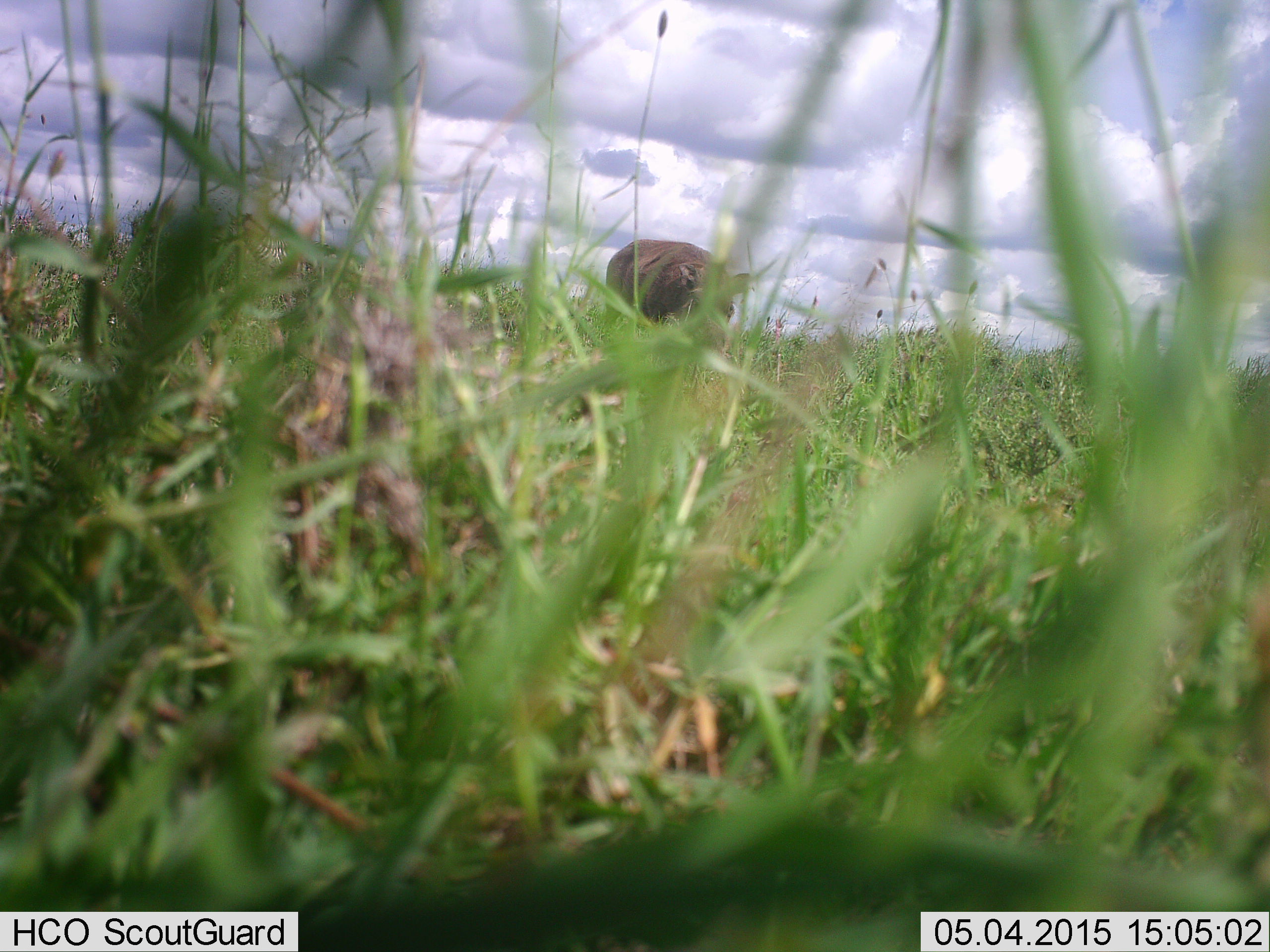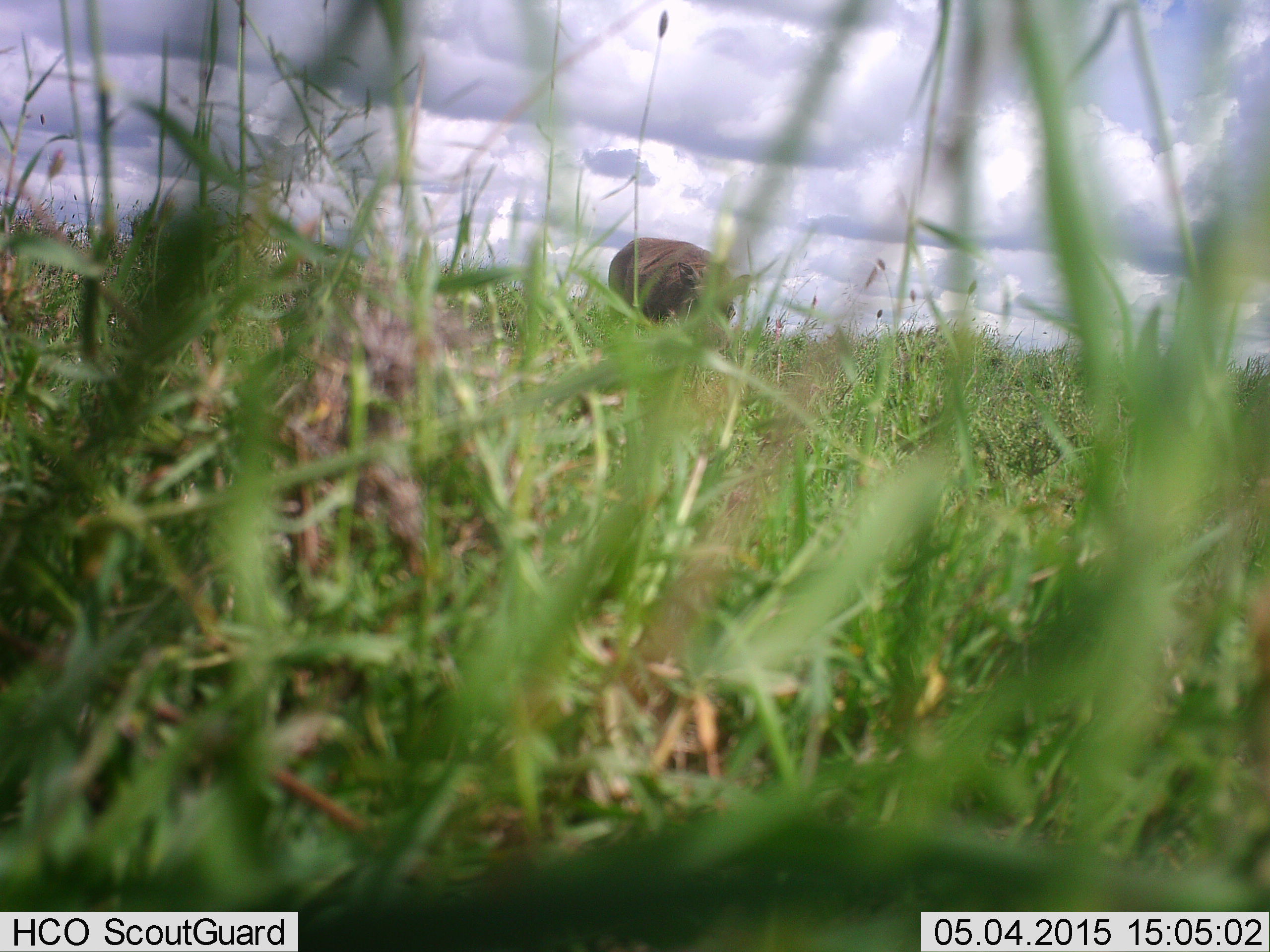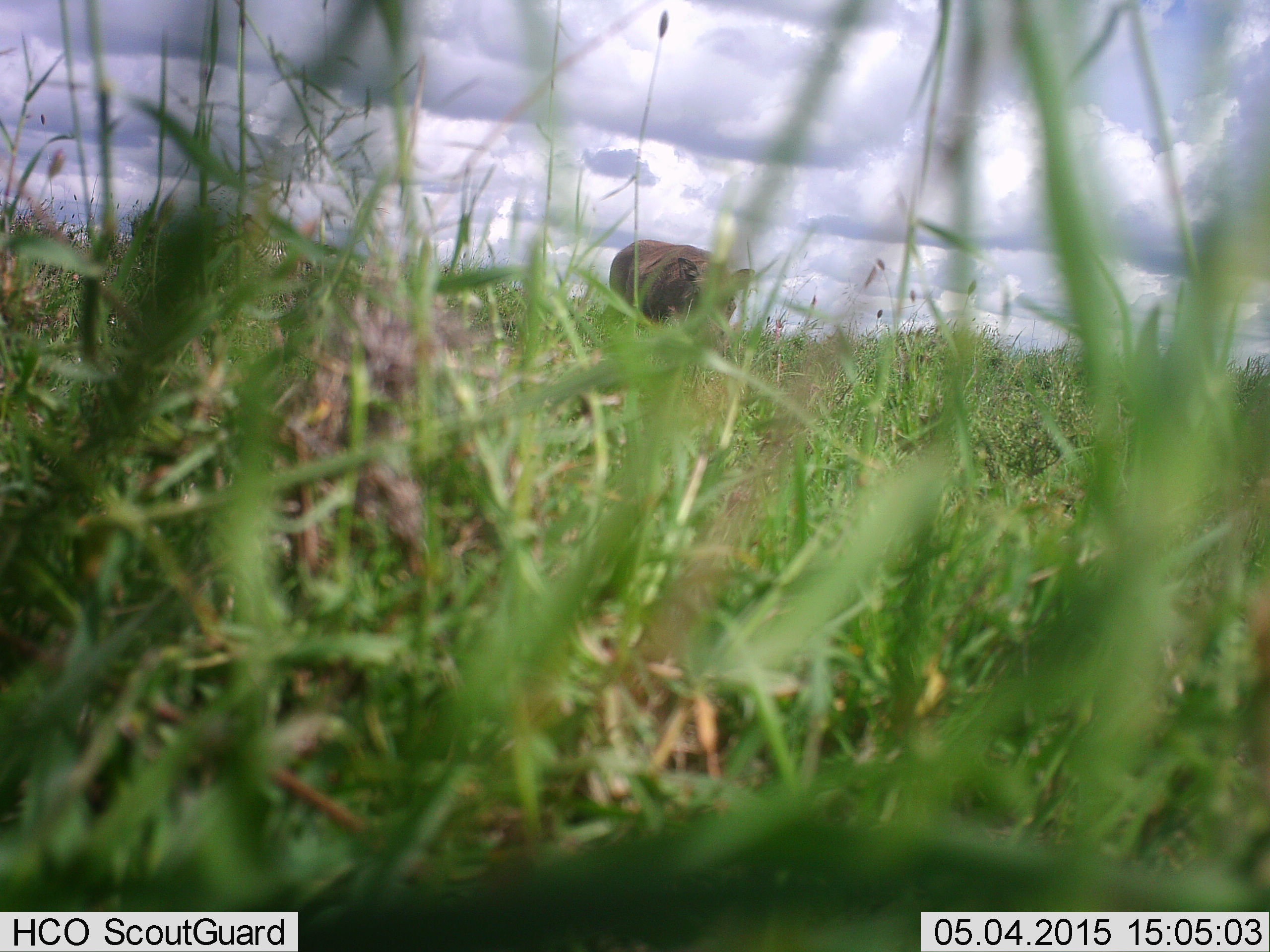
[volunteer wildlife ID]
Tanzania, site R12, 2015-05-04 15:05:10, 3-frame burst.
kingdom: Animalia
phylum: Chordata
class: Mammalia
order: Artiodactyla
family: Suidae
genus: Phacochoerus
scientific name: Phacochoerus africanus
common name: warthog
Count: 1.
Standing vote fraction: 62%.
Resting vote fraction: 0%.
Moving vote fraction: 0%.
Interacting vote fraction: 0%.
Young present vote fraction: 0%.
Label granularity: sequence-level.